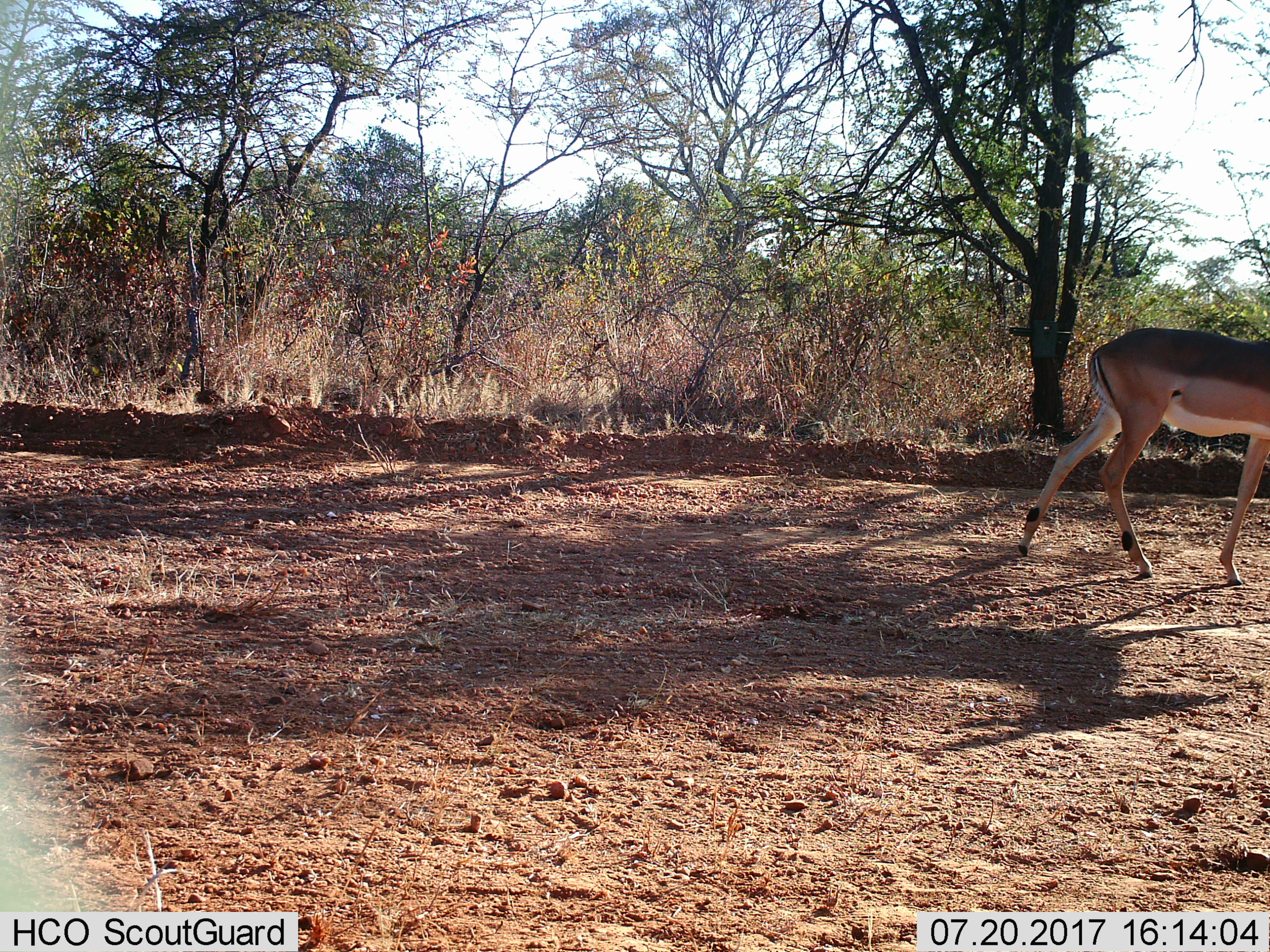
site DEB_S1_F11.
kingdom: Animalia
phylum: Chordata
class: Mammalia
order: Artiodactyla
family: Bovidae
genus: Aepyceros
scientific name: Aepyceros melampus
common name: impala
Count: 1.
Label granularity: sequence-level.